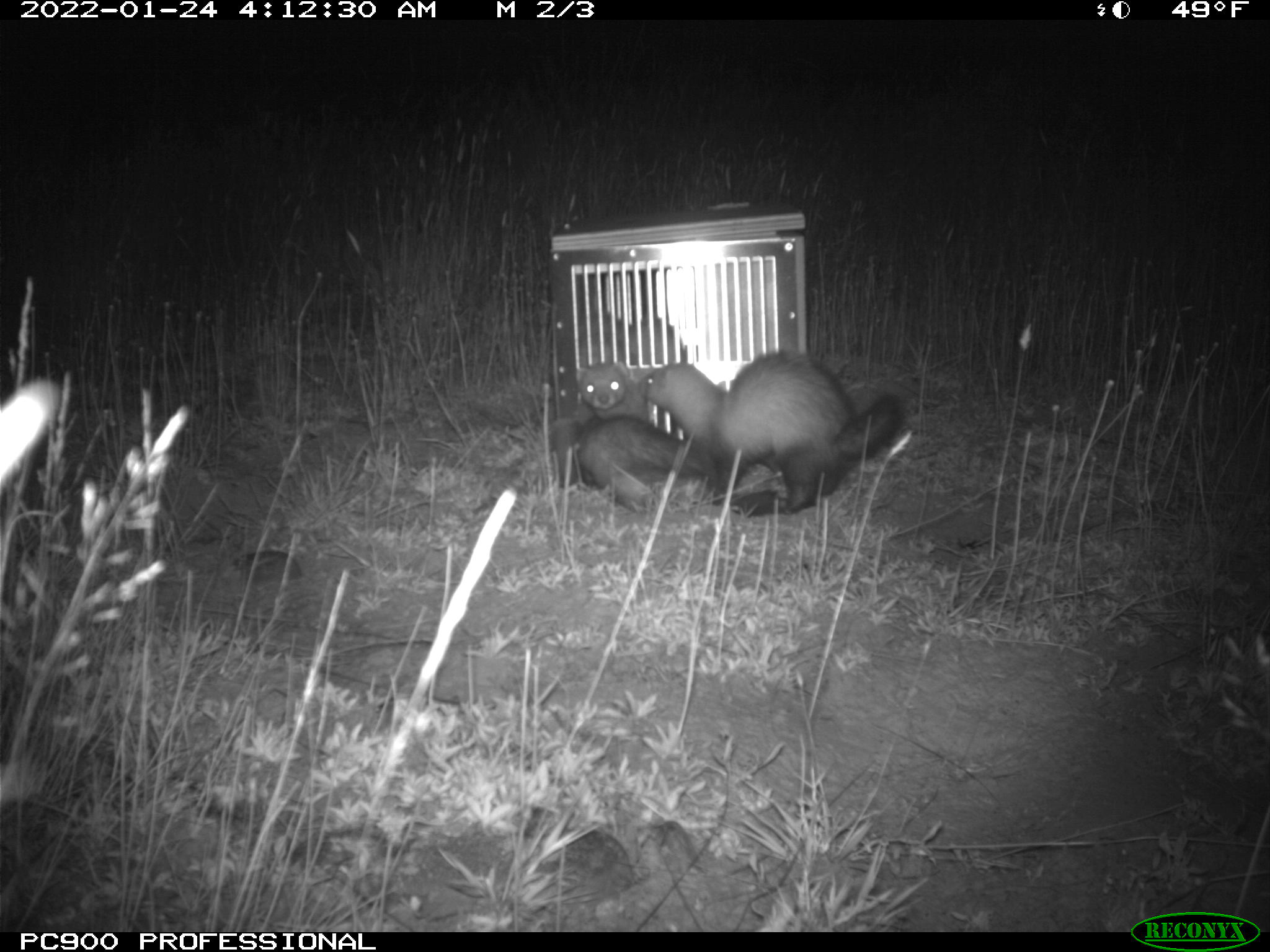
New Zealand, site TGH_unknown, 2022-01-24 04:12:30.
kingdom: Animalia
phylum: Chordata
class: Mammalia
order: Carnivora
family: Mustelidae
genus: Mustela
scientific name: Mustela furo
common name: ferret